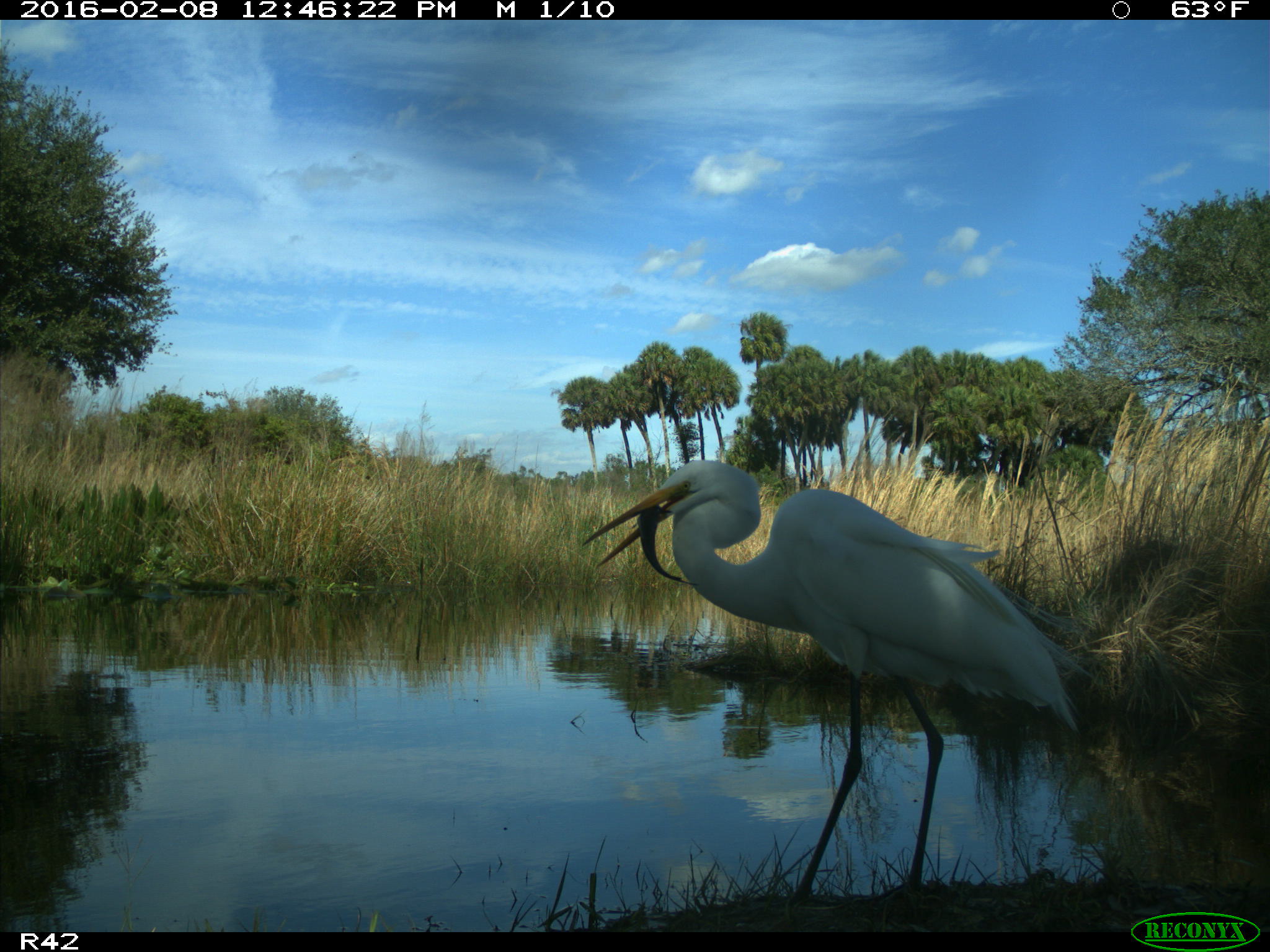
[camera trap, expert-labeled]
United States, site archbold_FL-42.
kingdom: Animalia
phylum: Chordata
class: Aves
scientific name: Aves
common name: birds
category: unidentified bird